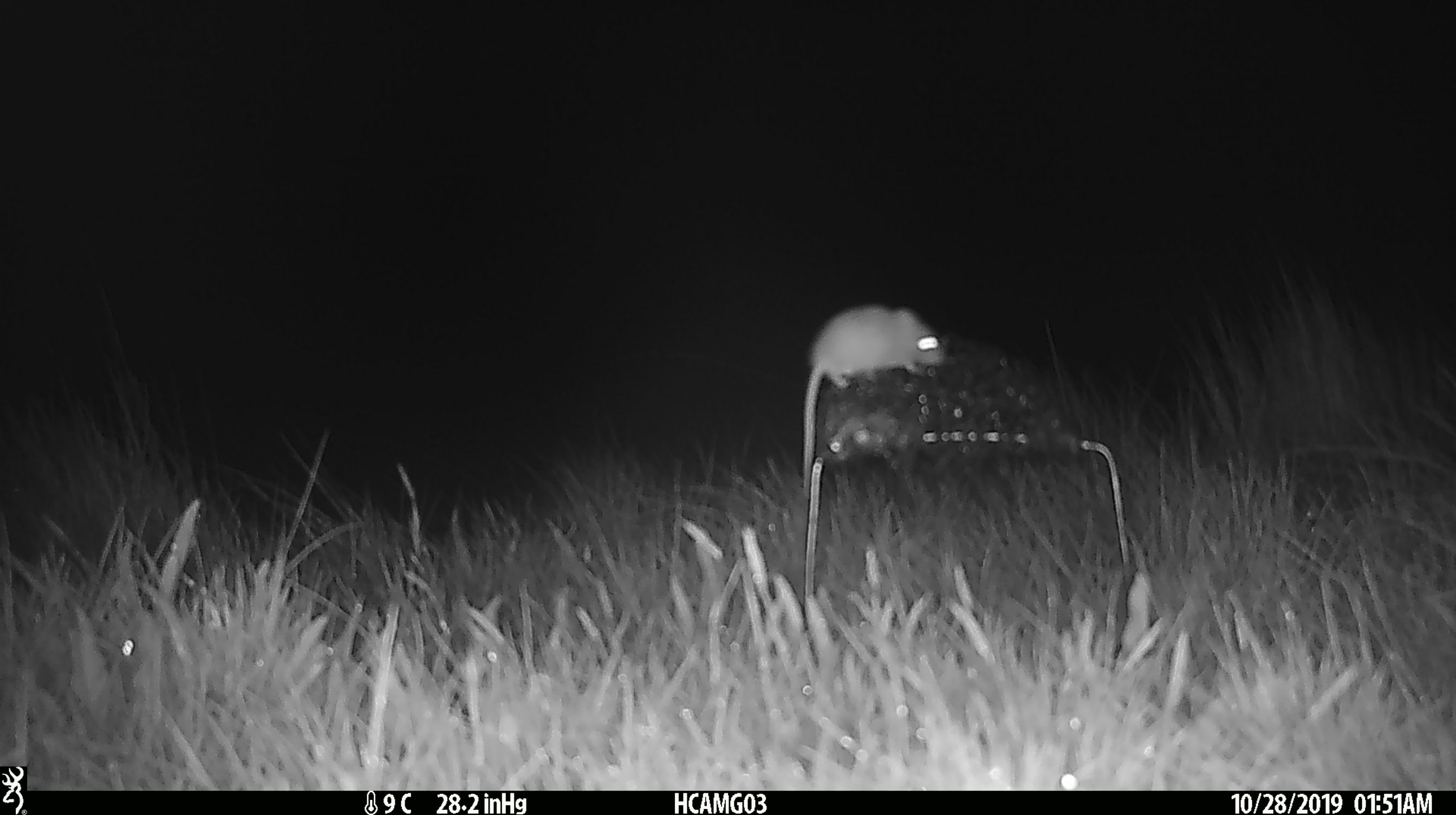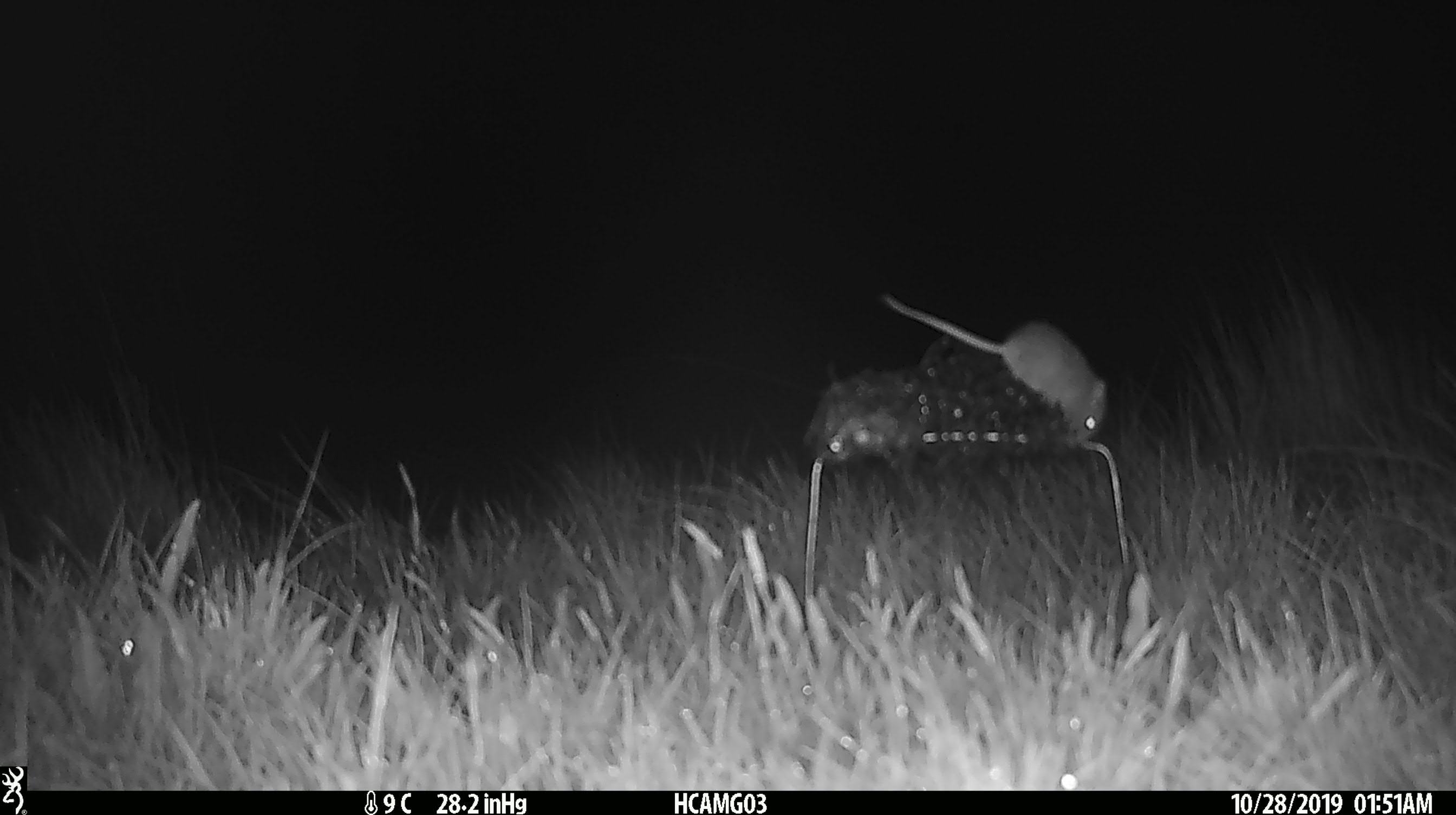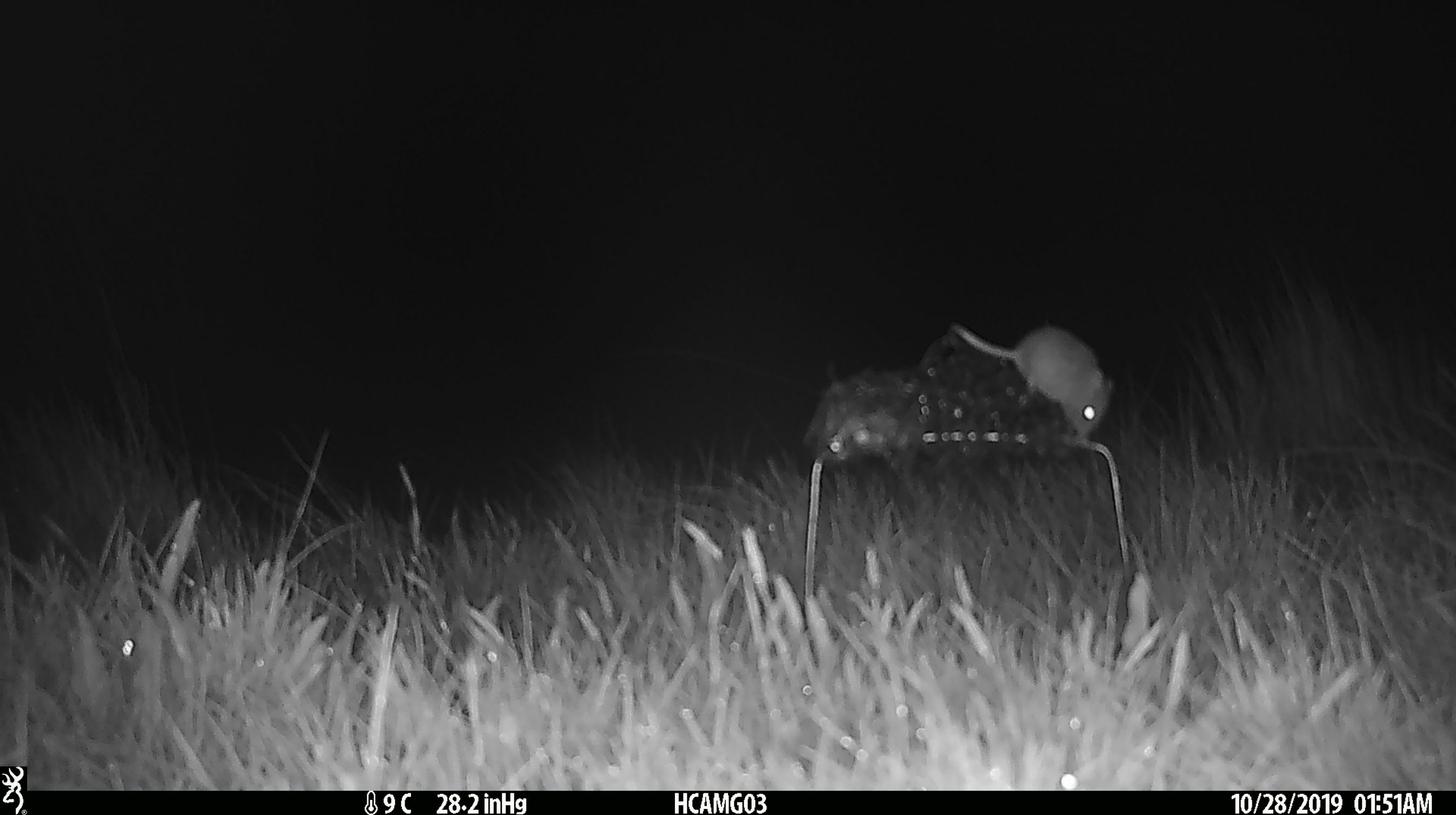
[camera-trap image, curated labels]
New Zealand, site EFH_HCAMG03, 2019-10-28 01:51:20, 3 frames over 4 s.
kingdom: Animalia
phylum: Chordata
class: Mammalia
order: Rodentia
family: Muridae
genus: Mus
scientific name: Mus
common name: mouse